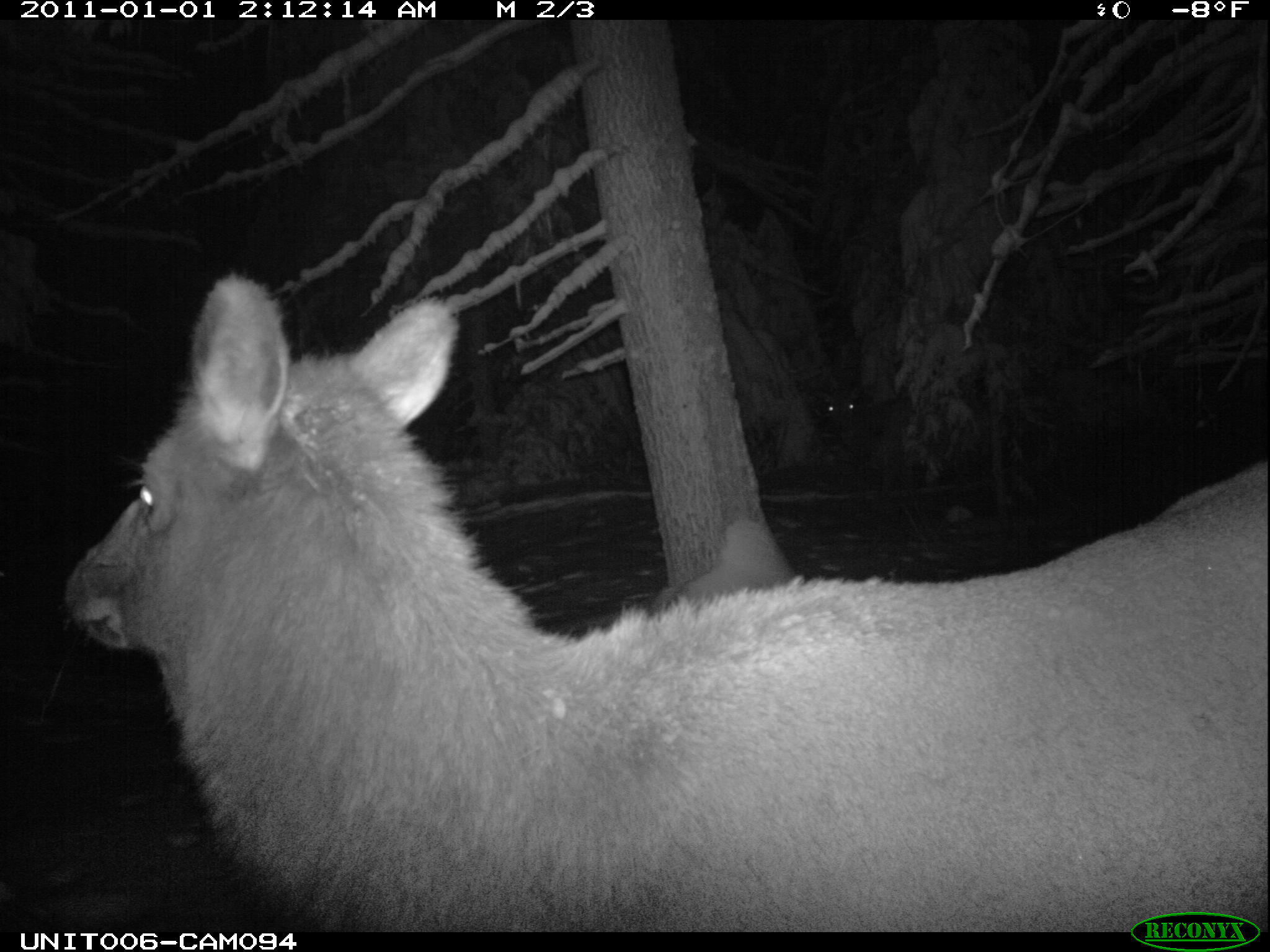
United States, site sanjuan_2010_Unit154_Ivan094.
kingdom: Animalia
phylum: Chordata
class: Mammalia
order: Artiodactyla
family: Cervidae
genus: Cervus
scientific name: Cervus elaphus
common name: red deer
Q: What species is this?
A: Cervus elaphus (red deer).